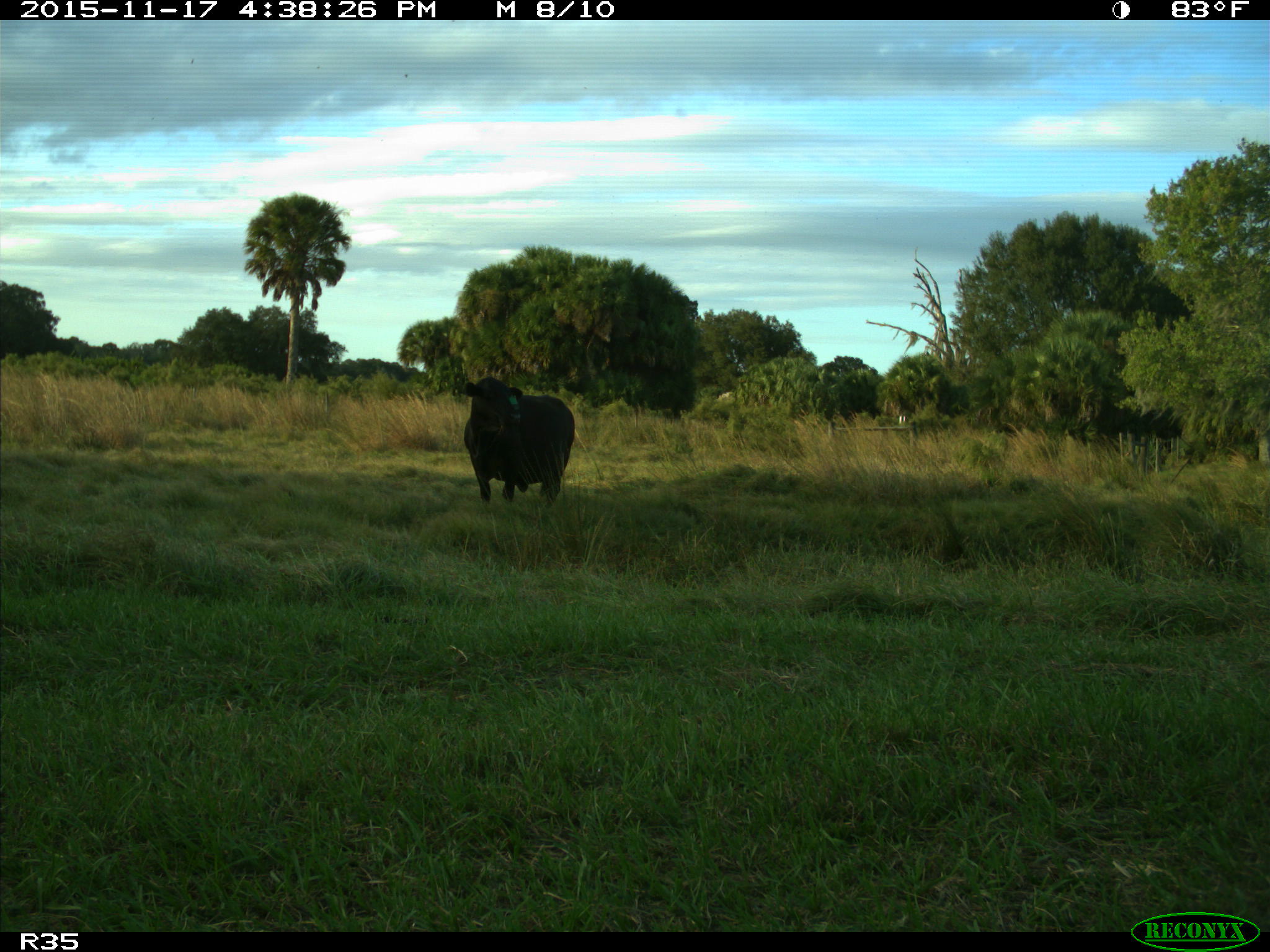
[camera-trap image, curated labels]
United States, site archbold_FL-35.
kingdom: Animalia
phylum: Chordata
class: Mammalia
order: Artiodactyla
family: Bovidae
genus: Bos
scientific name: Bos taurus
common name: domestic cow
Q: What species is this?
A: Bos taurus (domestic cow).